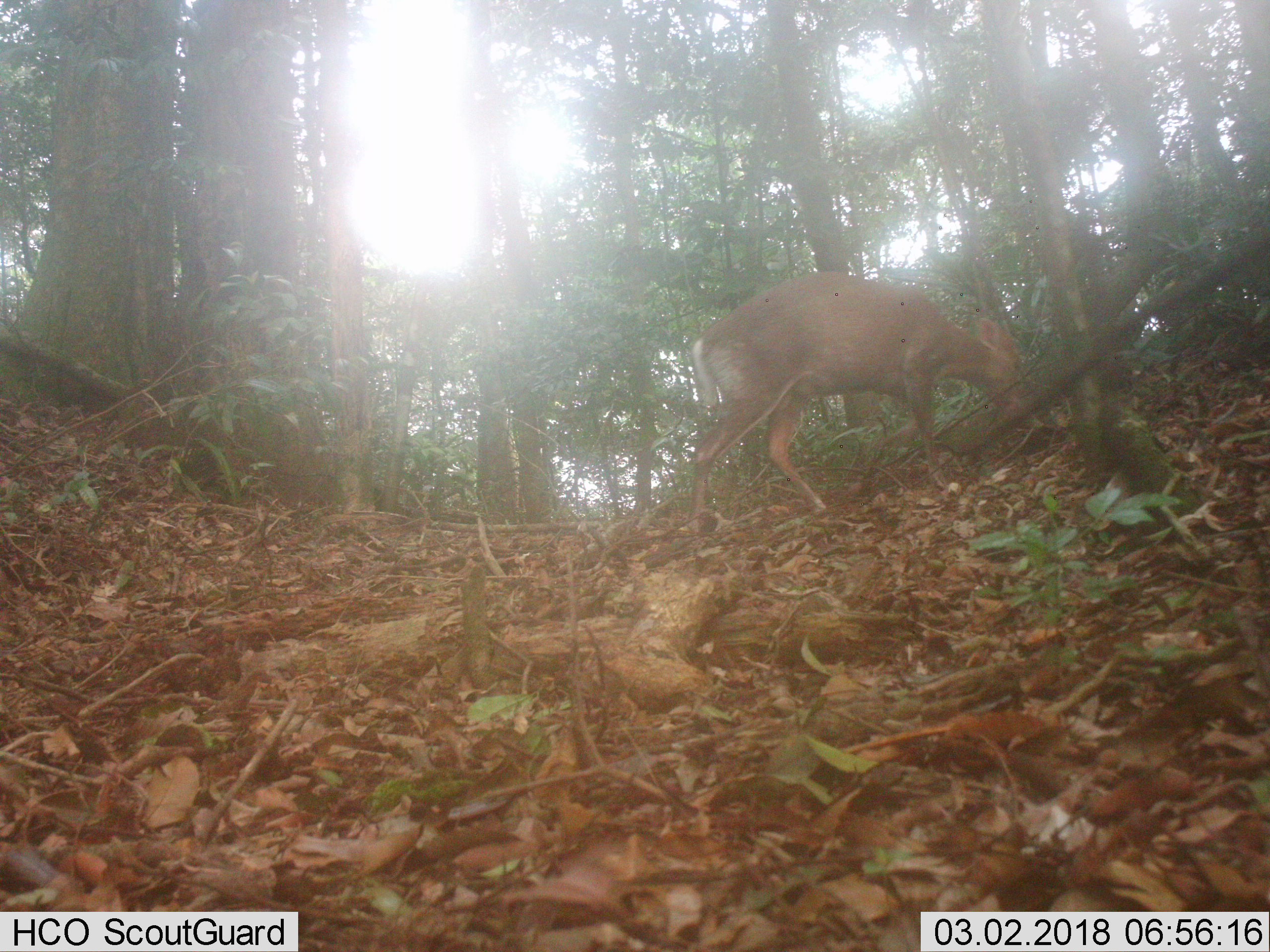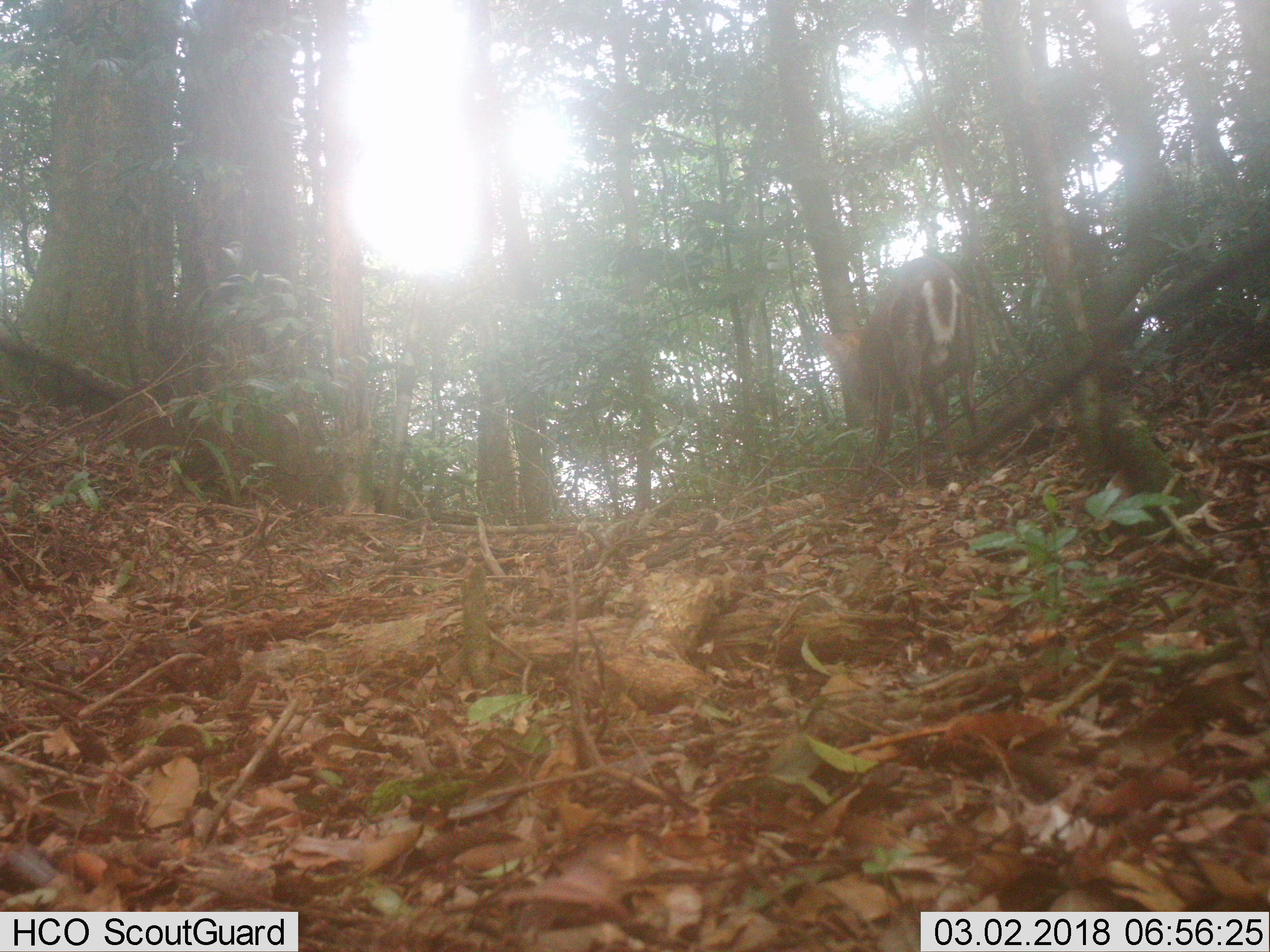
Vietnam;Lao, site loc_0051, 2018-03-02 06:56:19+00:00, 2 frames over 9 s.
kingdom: Animalia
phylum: Chordata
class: Mammalia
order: Artiodactyla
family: Cervidae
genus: Muntiacus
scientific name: Muntiacus rooseveltorum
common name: roosevelt's muntjac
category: roosevelts muntjac group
Roosevelts muntjac group (roosevelt's muntjac) (Muntiacus rooseveltorum). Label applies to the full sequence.